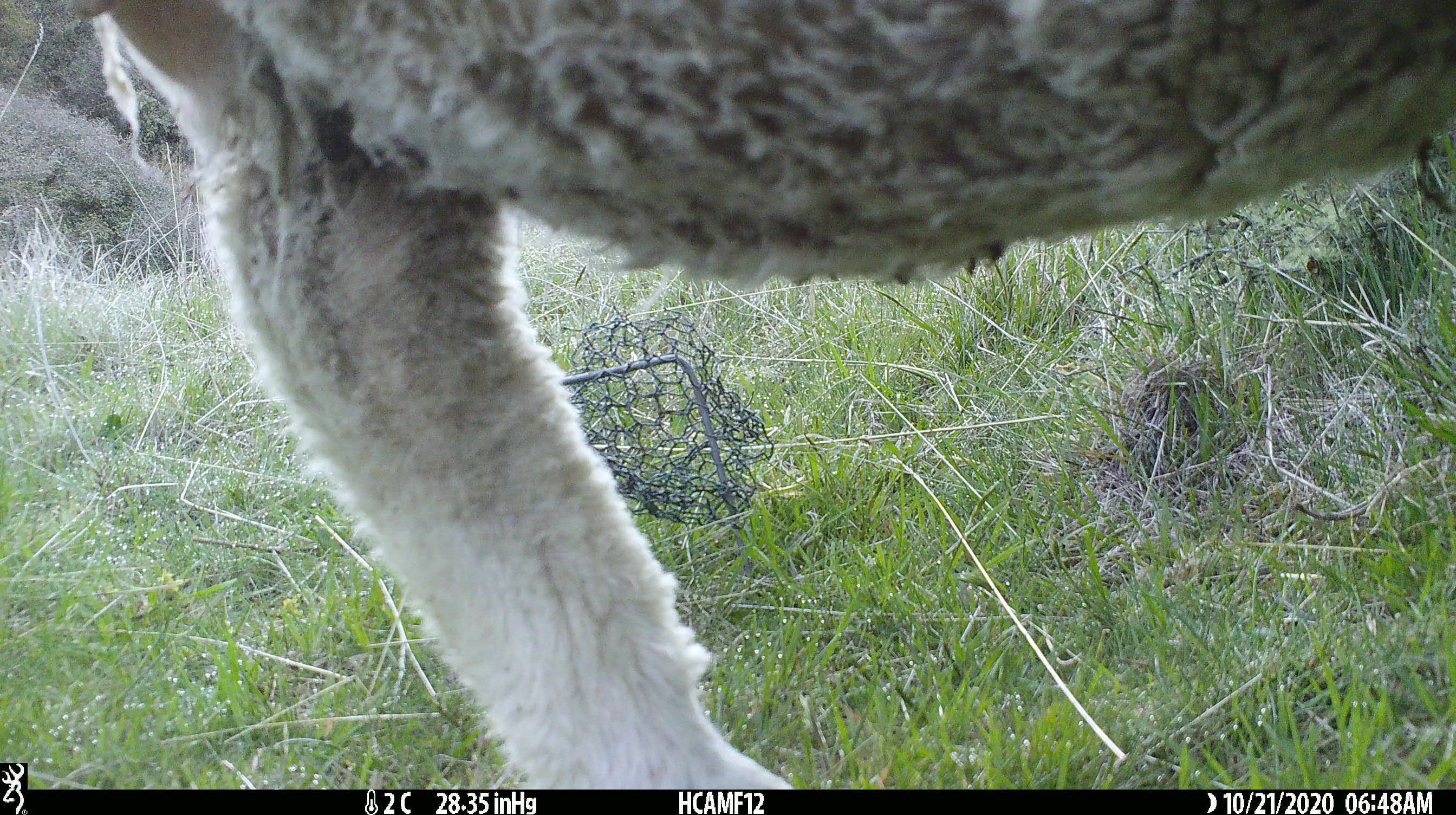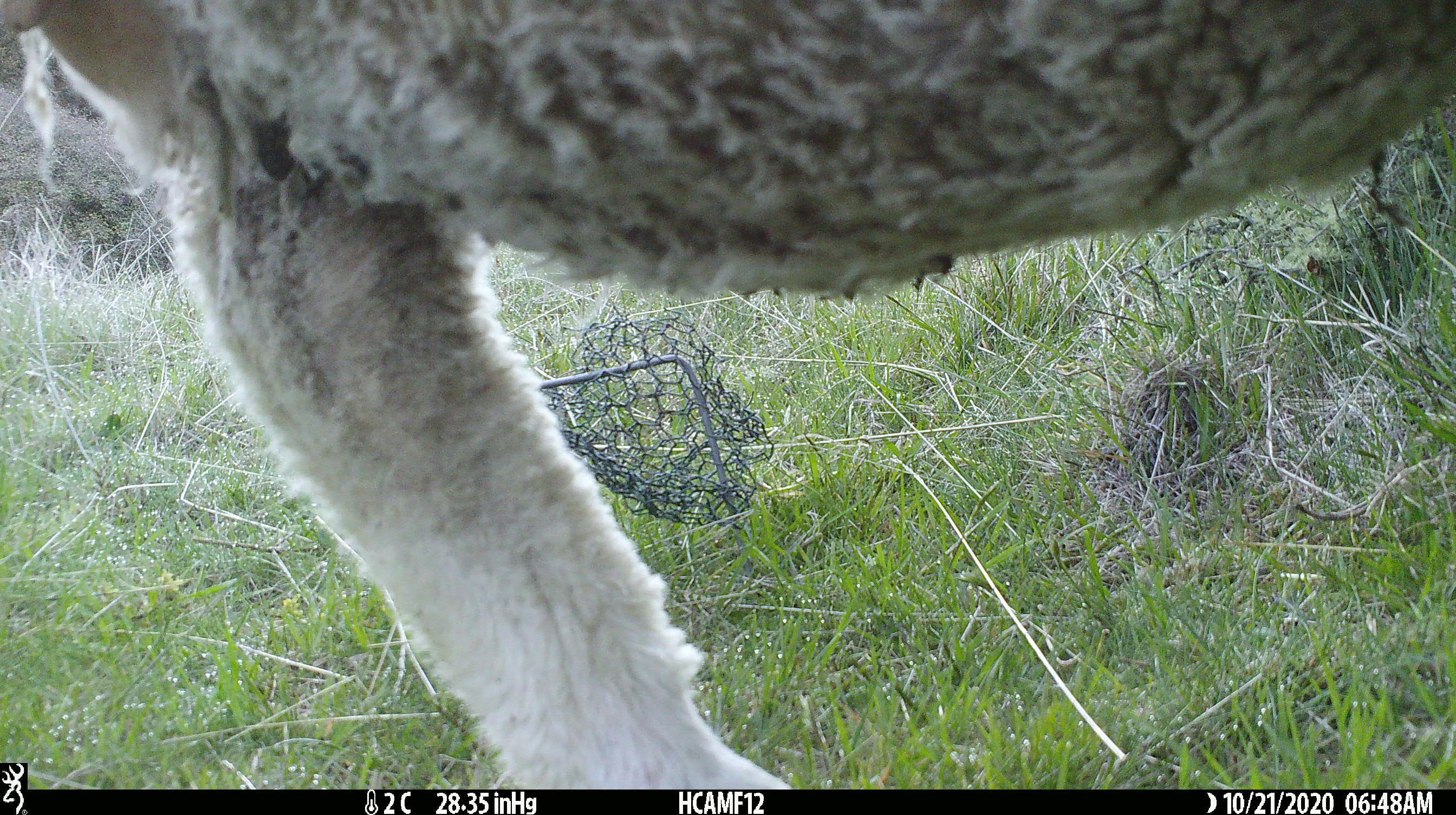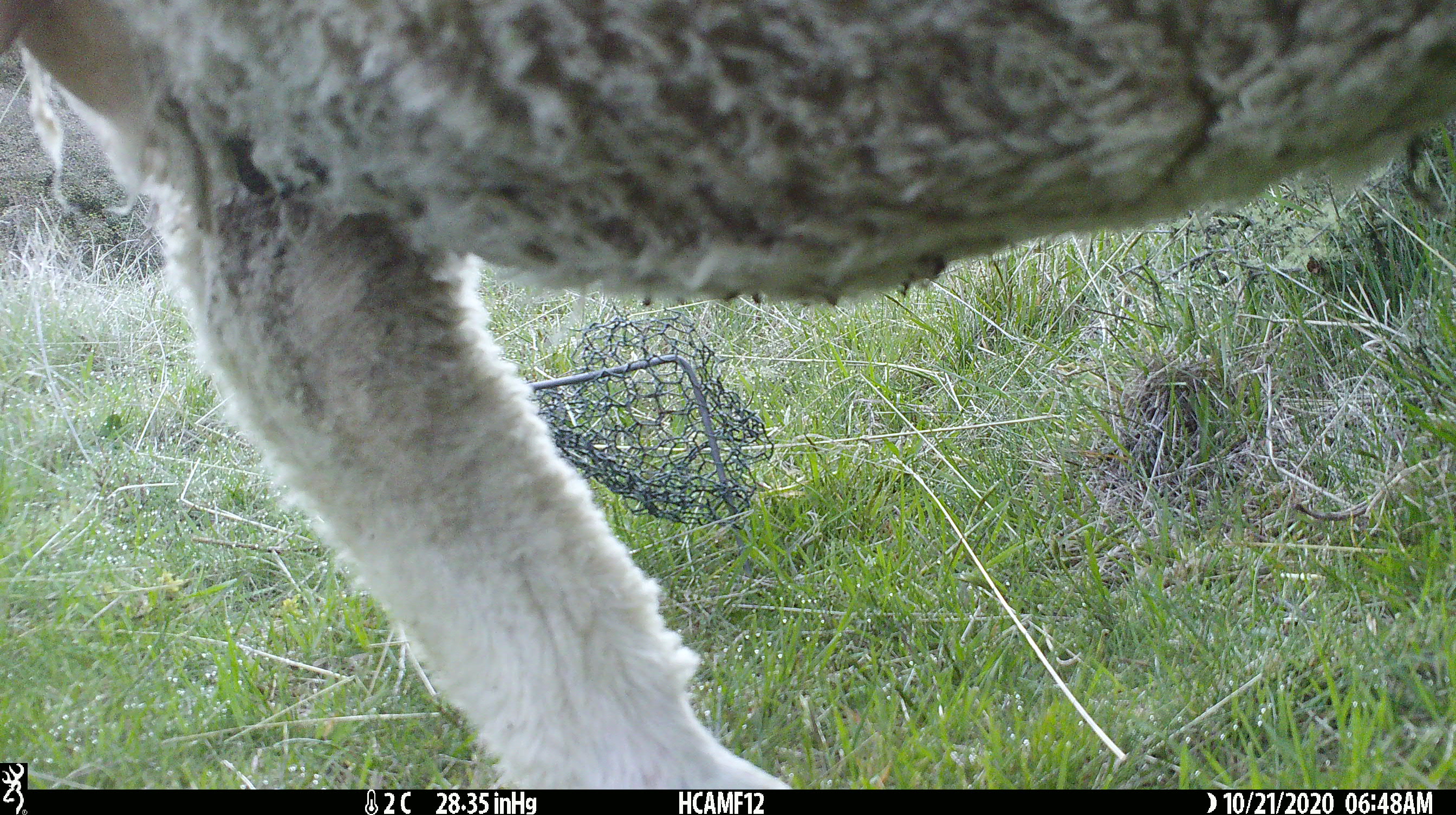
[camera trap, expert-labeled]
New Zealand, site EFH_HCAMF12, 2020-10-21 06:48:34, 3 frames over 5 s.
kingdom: Animalia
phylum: Chordata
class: Mammalia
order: Artiodactyla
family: Bovidae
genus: Ovis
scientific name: Ovis aries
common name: domestic sheep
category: sheep